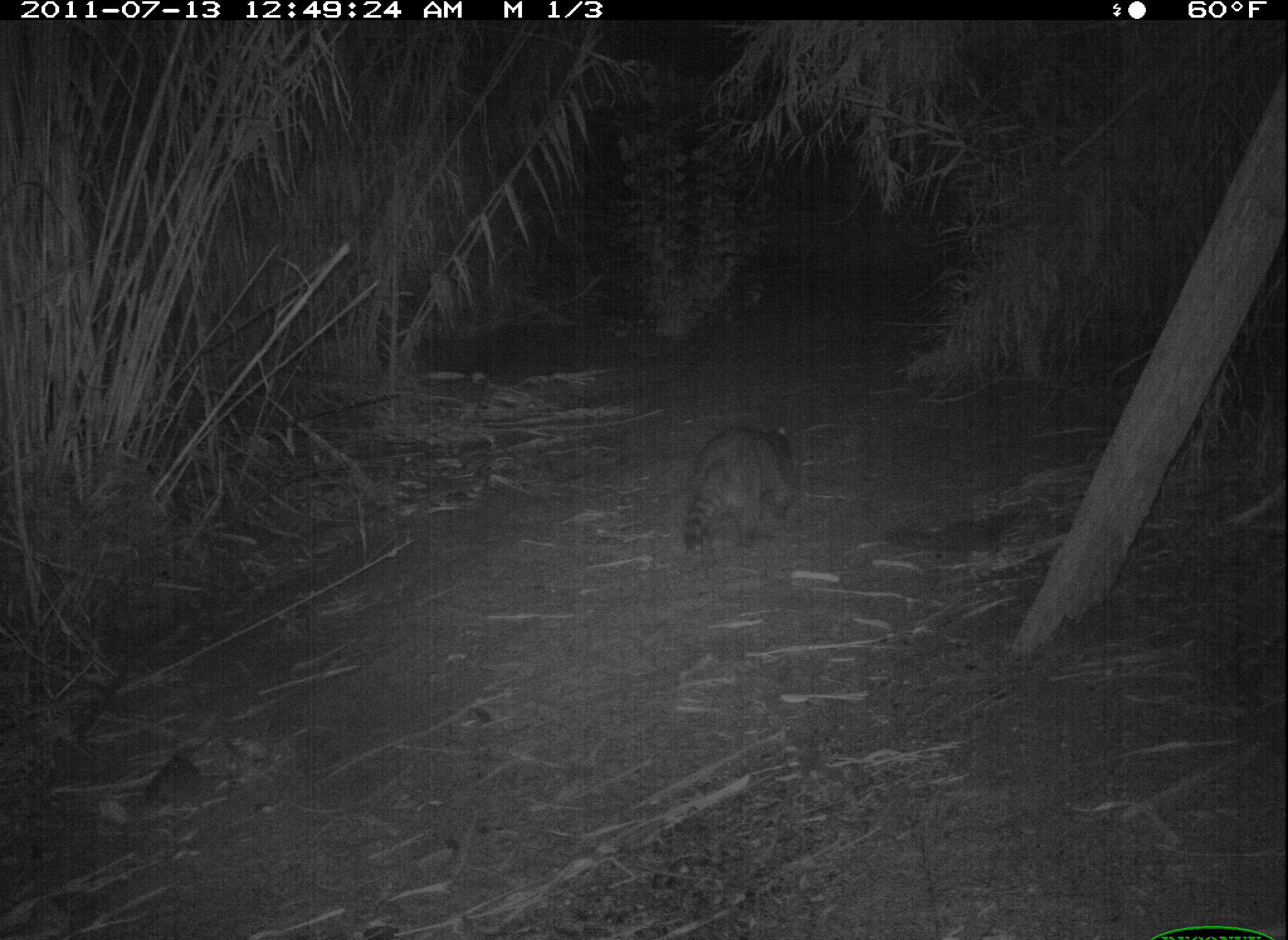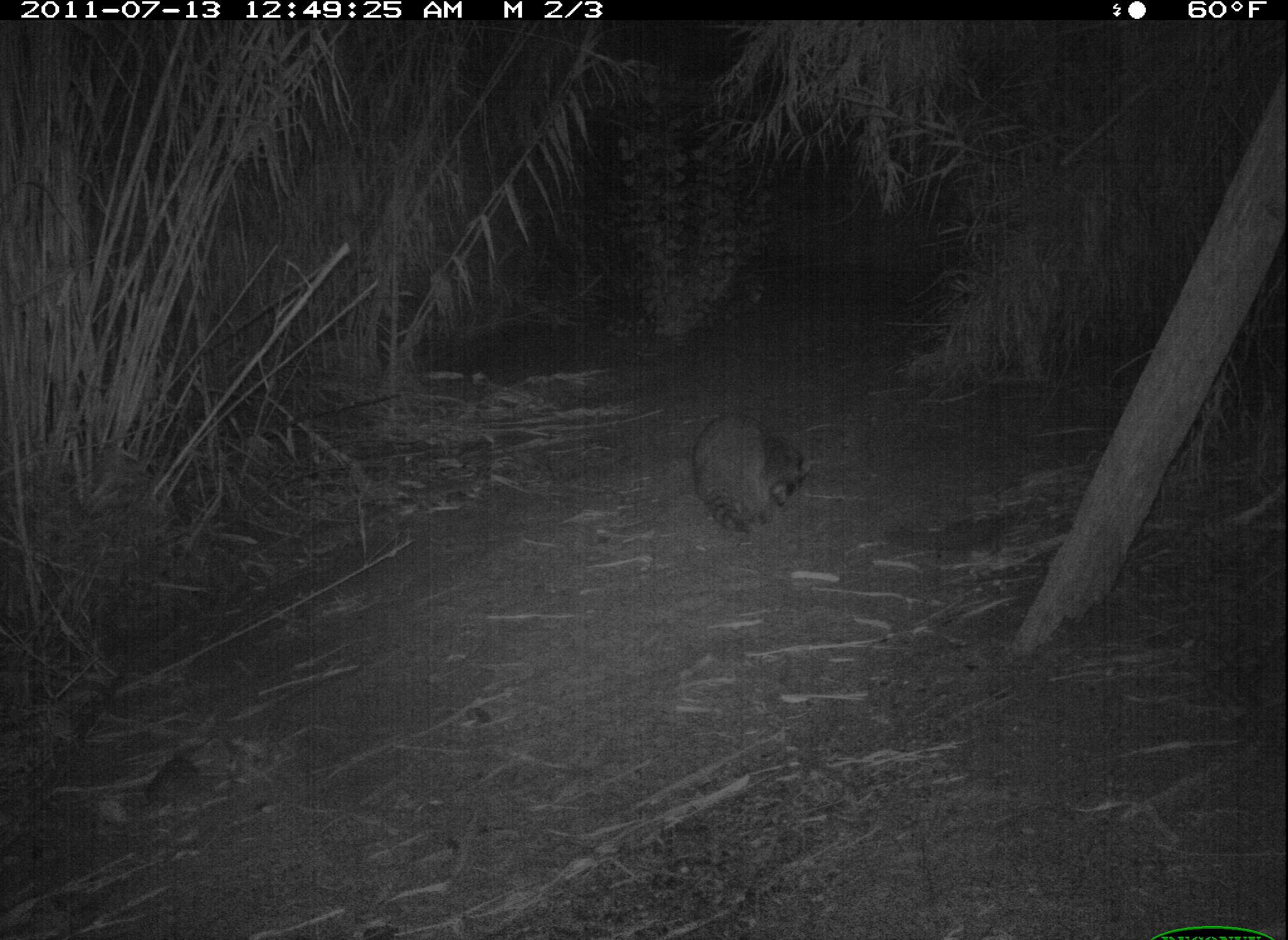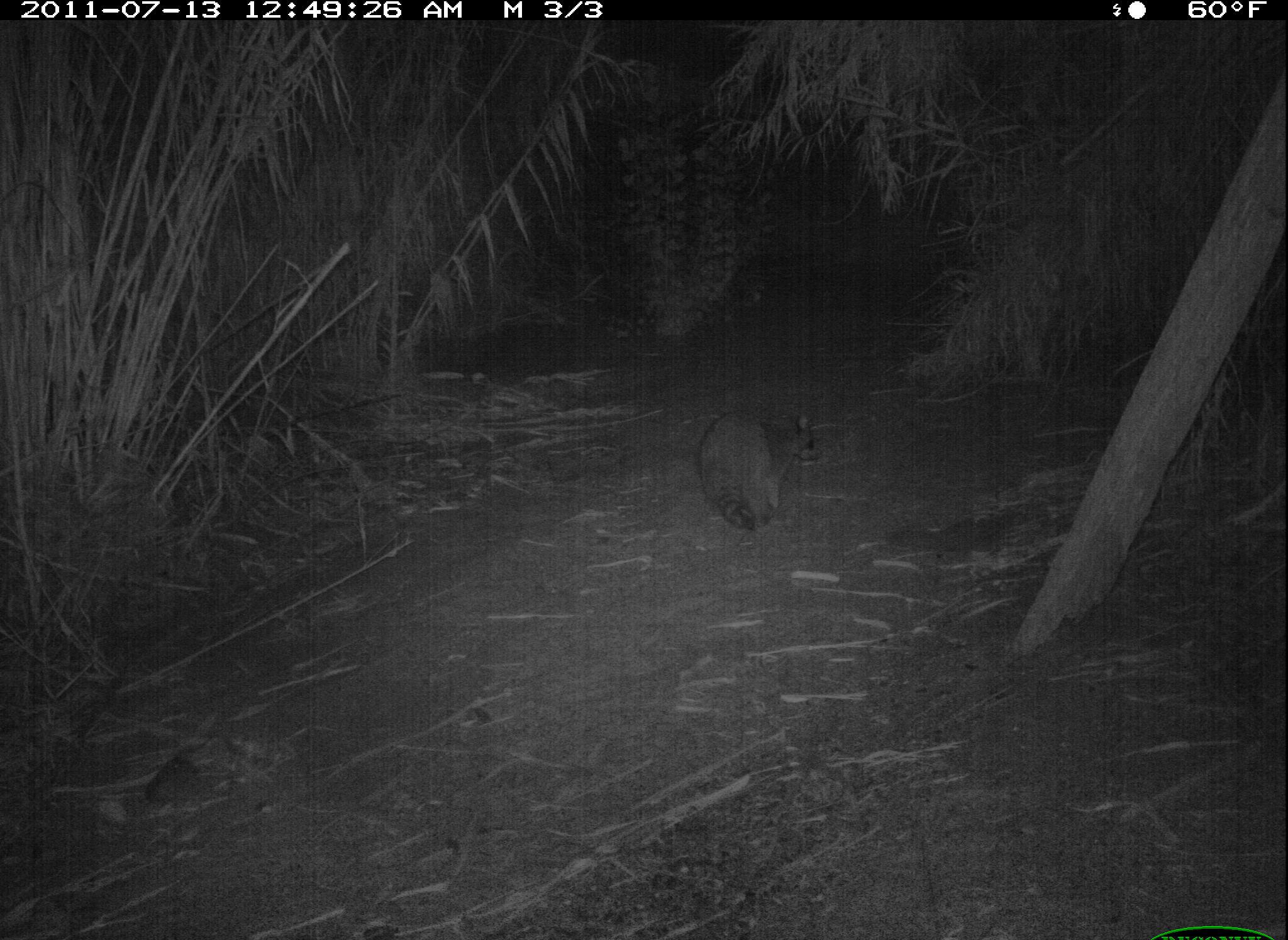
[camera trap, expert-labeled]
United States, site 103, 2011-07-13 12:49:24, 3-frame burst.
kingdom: Animalia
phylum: Chordata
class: Mammalia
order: Carnivora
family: Procyonidae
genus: Procyon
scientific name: Procyon lotor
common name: raccoon